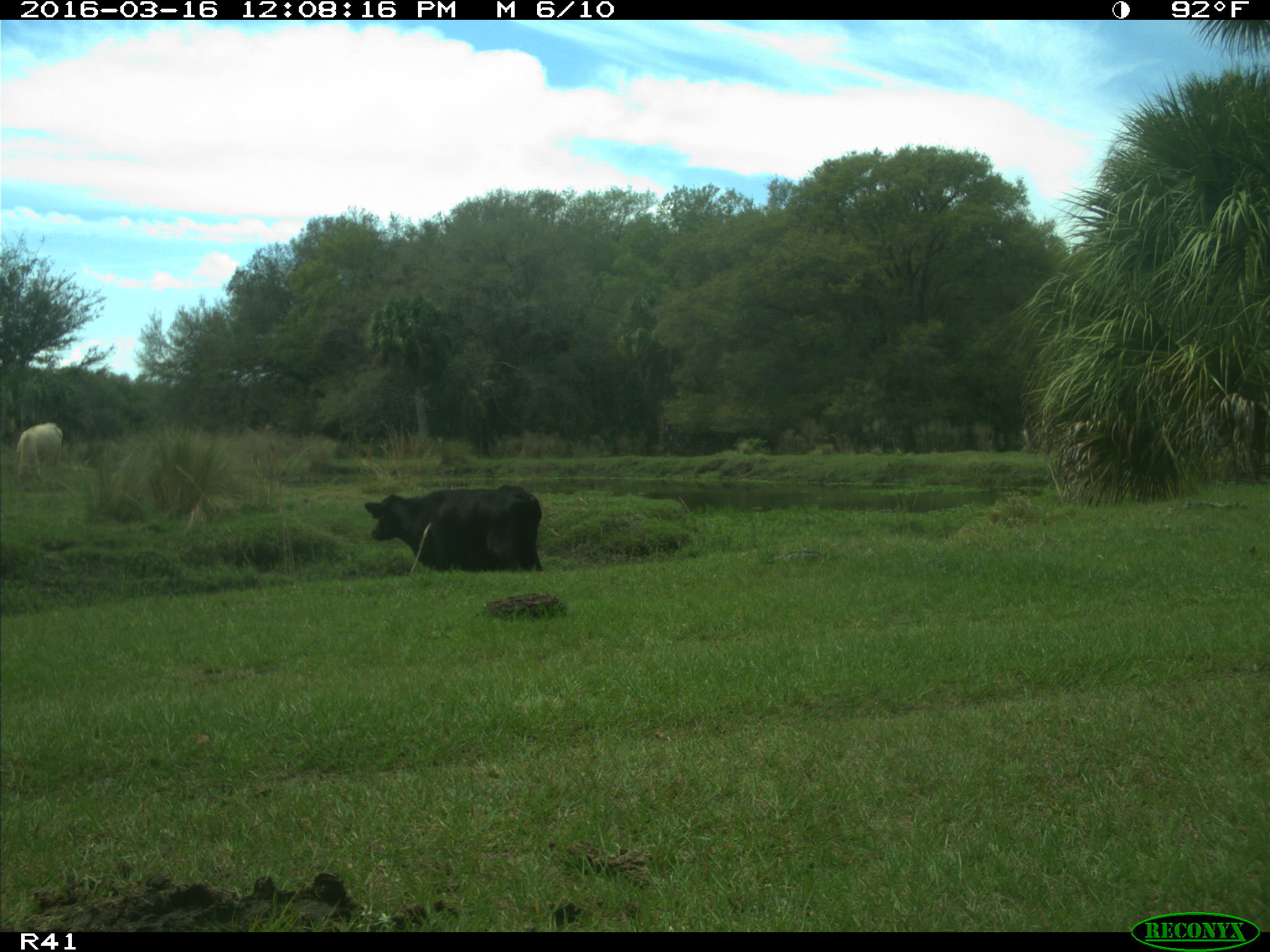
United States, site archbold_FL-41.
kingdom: Animalia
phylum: Chordata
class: Mammalia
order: Artiodactyla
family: Bovidae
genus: Bos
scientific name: Bos taurus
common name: domestic cow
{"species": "Bos taurus (domestic cow)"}